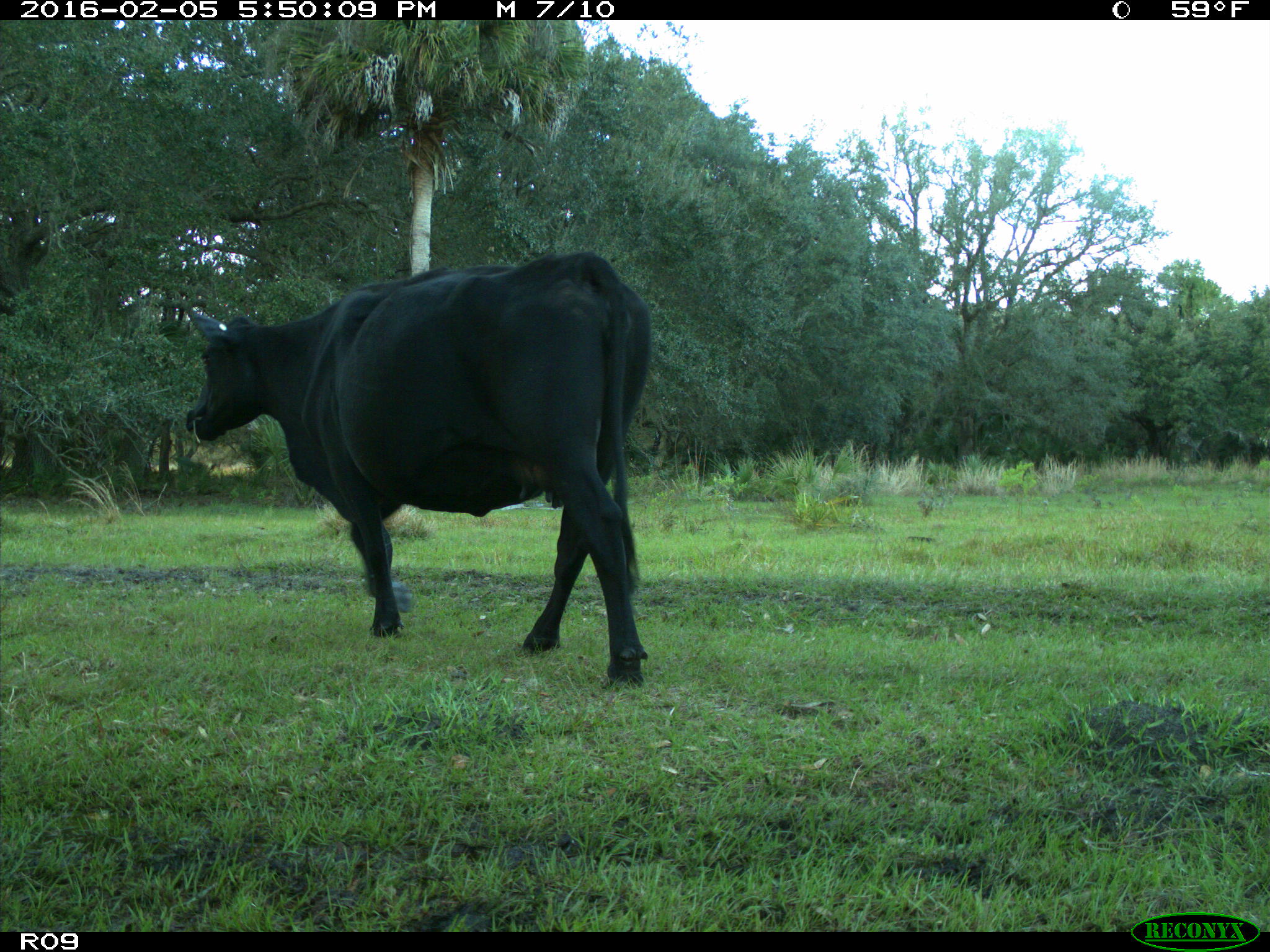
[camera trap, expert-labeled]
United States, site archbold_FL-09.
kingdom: Animalia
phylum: Chordata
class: Mammalia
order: Artiodactyla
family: Bovidae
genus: Bos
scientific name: Bos taurus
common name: domestic cow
Bos taurus (domestic cow).